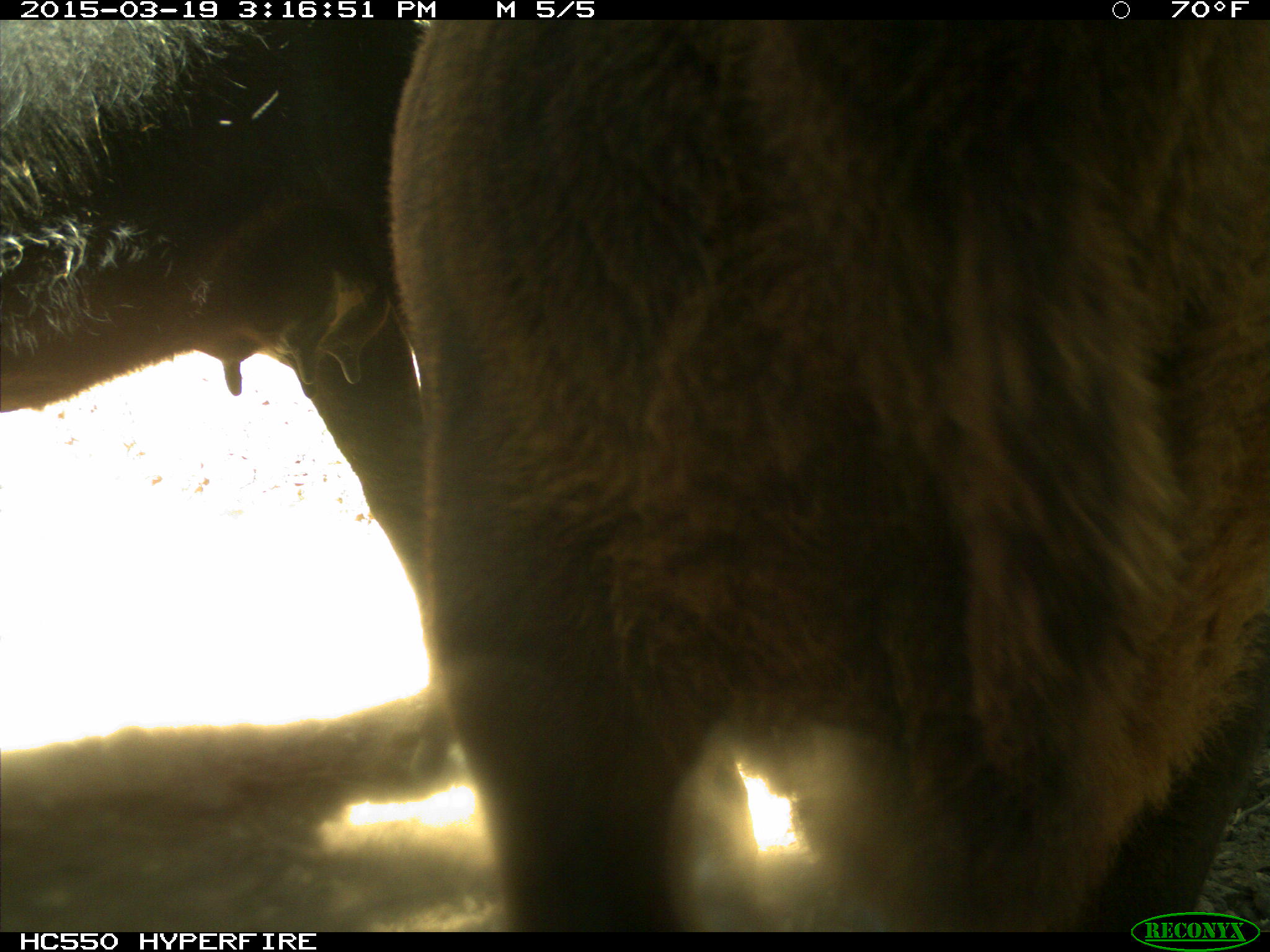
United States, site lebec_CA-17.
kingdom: Animalia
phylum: Chordata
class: Mammalia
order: Artiodactyla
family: Bovidae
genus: Bos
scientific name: Bos taurus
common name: domestic cow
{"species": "Bos taurus (domestic cow)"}